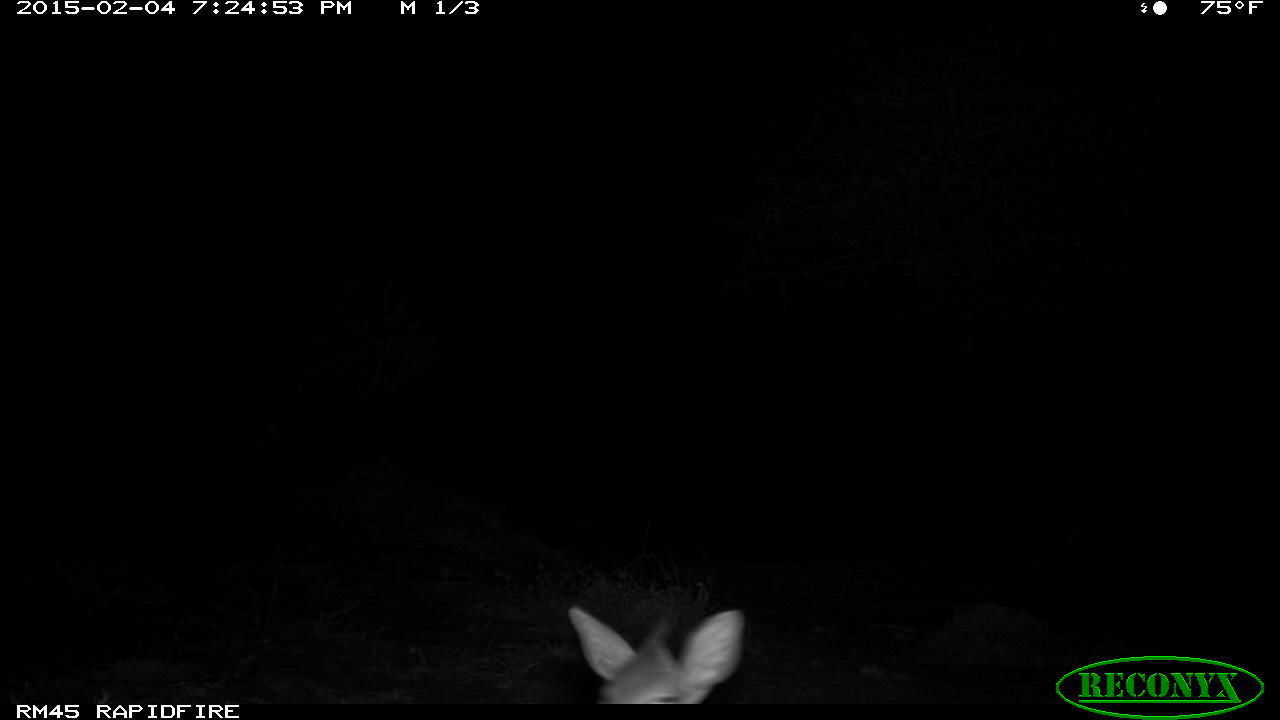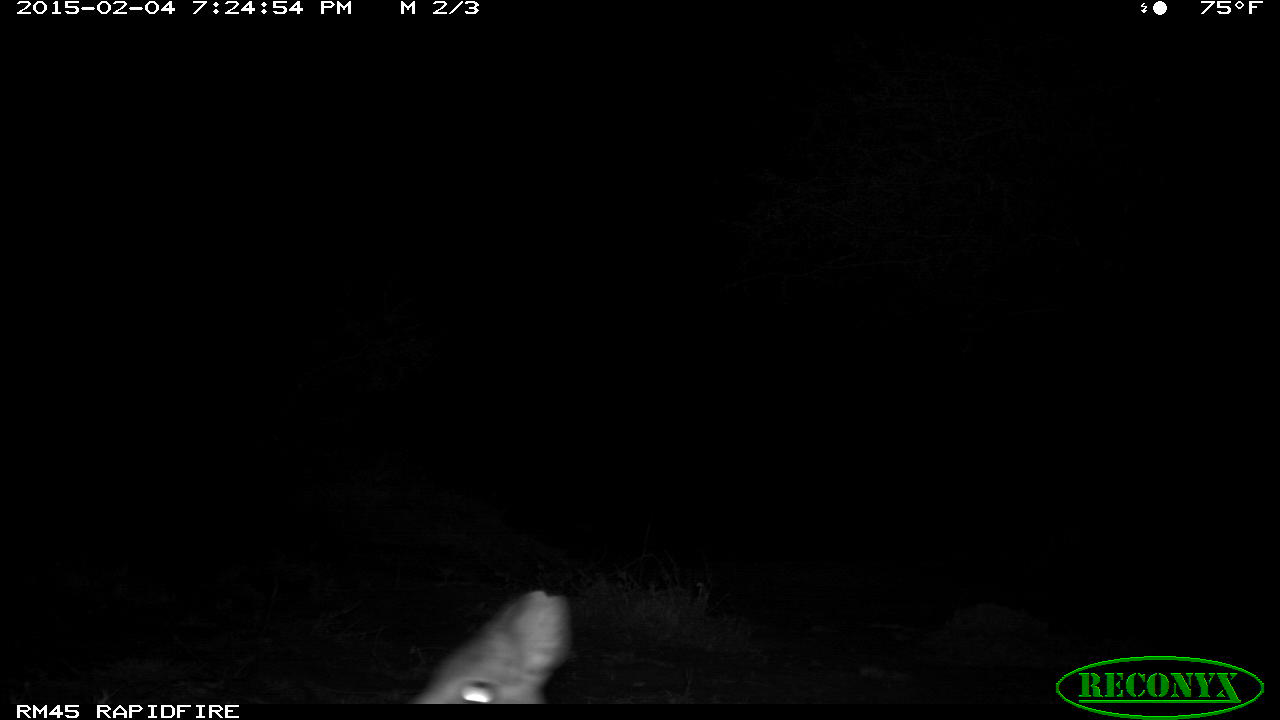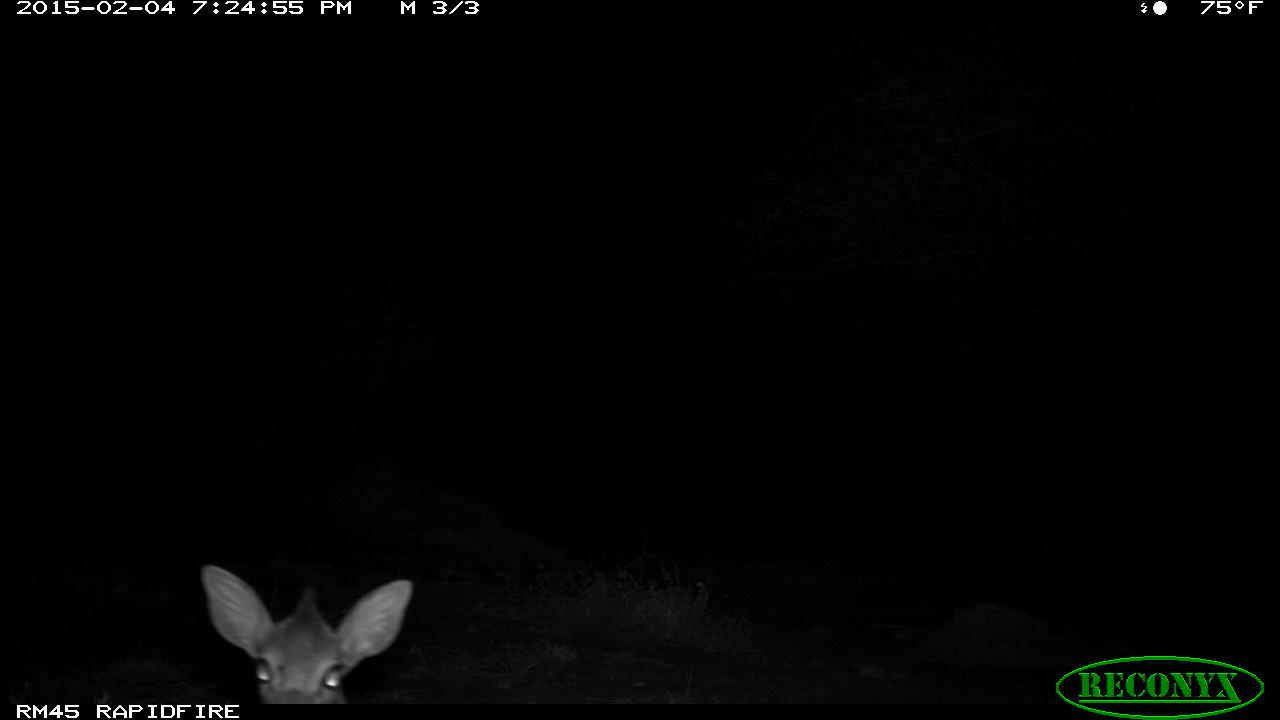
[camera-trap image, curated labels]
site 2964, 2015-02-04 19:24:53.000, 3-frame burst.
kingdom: Animalia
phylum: Chordata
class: Mammalia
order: Artiodactyla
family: Bovidae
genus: Madoqua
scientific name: Madoqua guentheri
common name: günther's dik-dik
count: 1